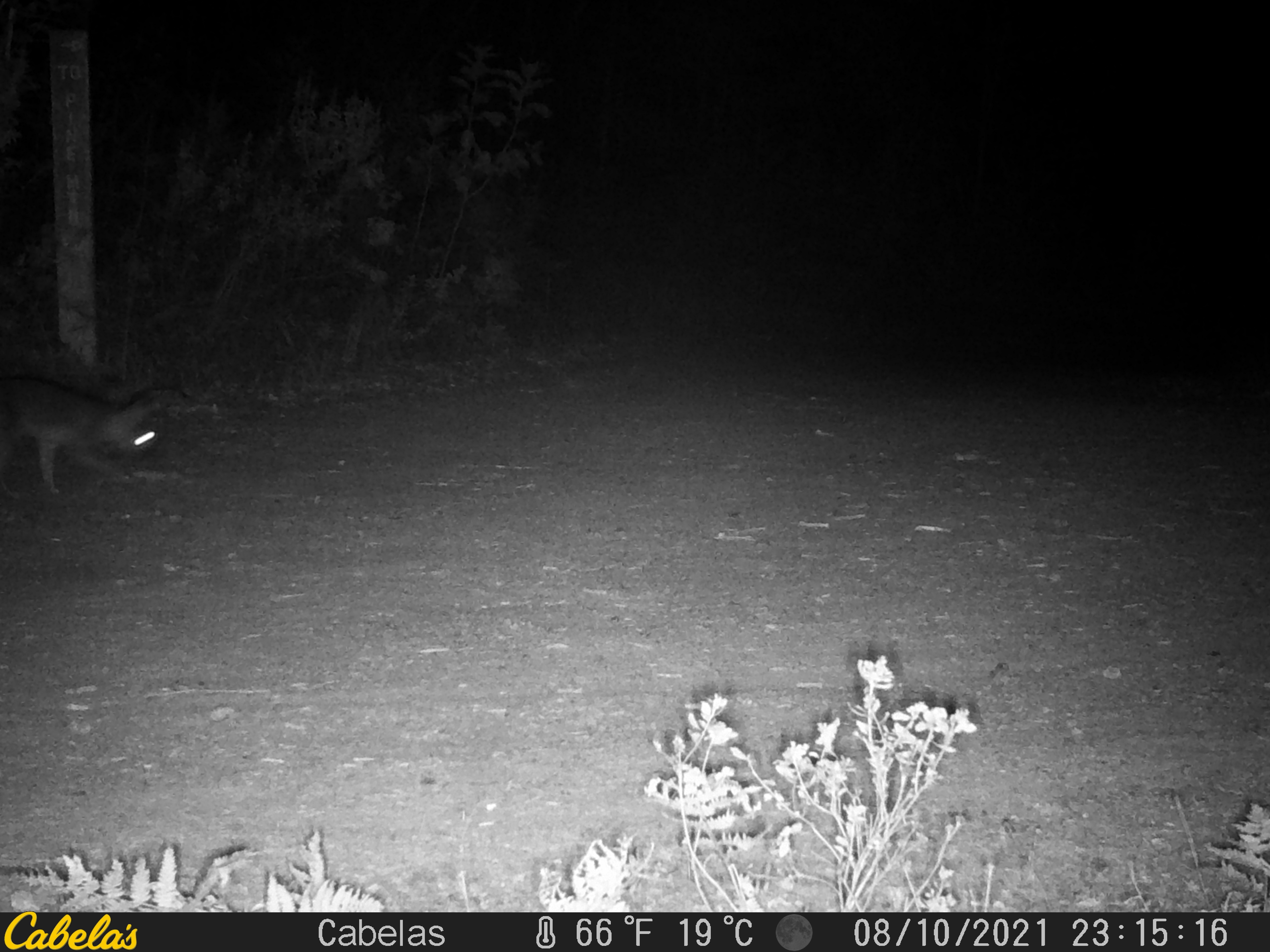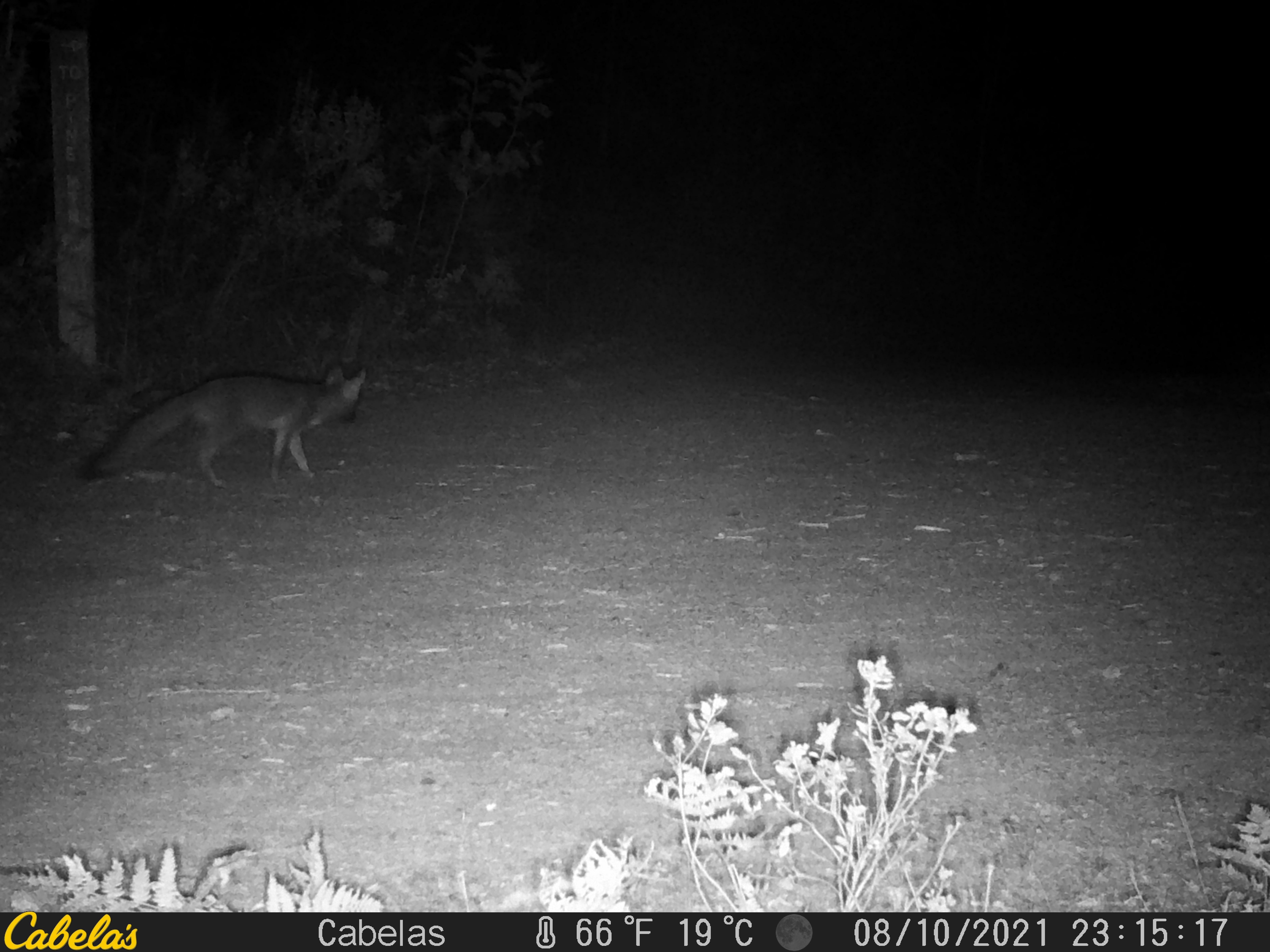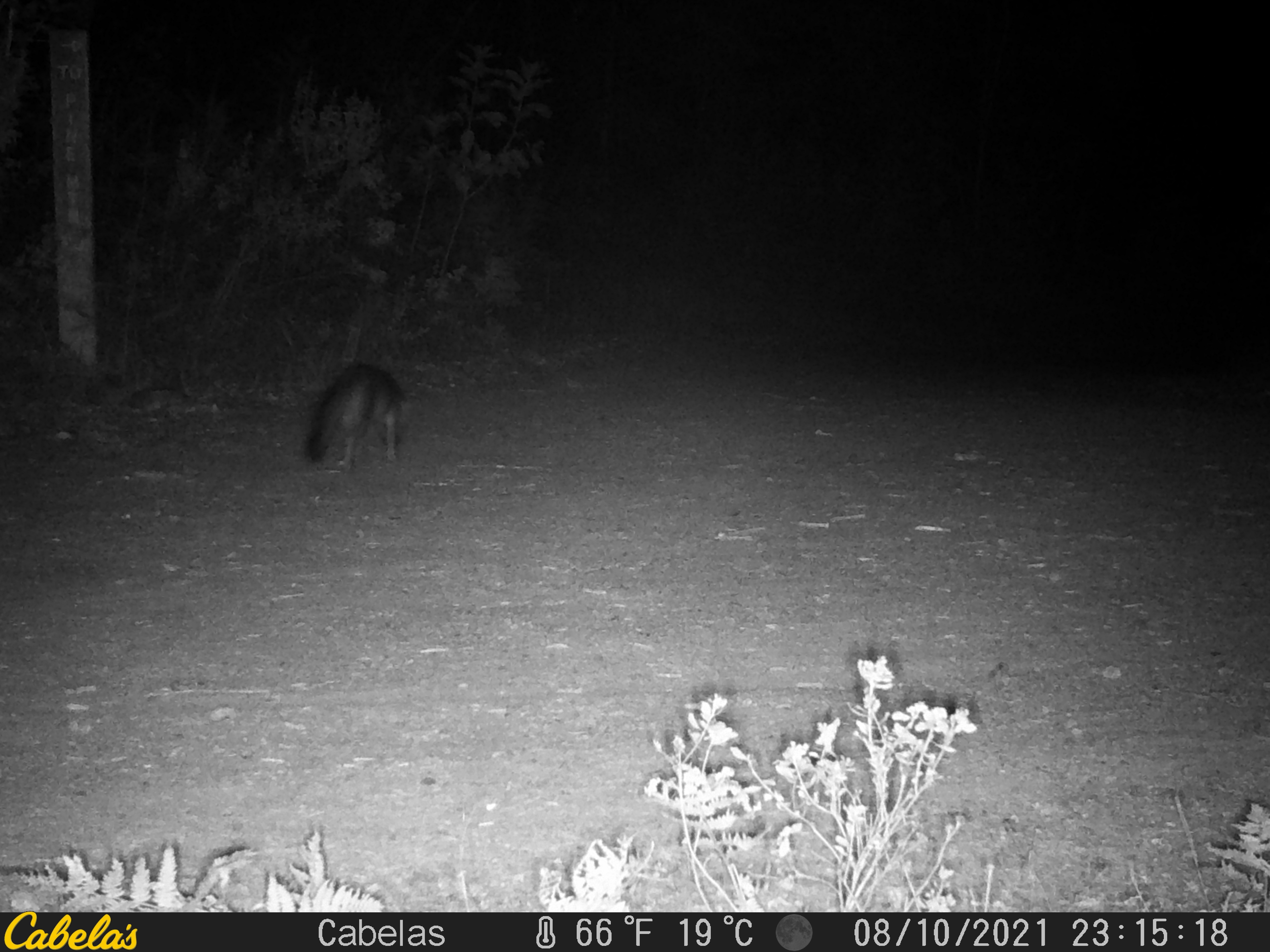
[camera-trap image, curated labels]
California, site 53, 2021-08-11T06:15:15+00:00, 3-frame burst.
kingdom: Animalia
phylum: Chordata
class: Mammalia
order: Carnivora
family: Canidae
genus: Urocyon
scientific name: Urocyon cinereoargenteus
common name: gray fox